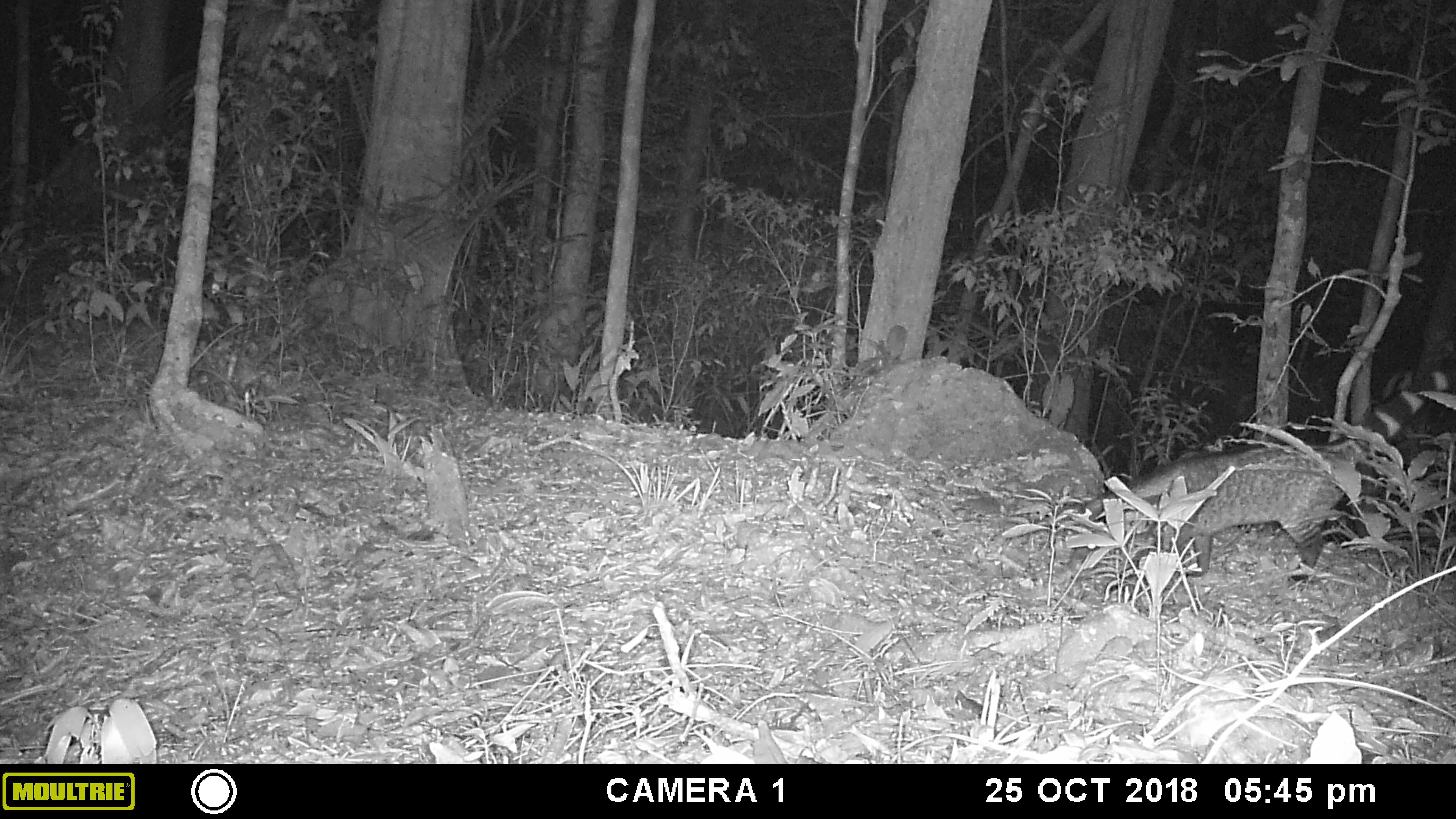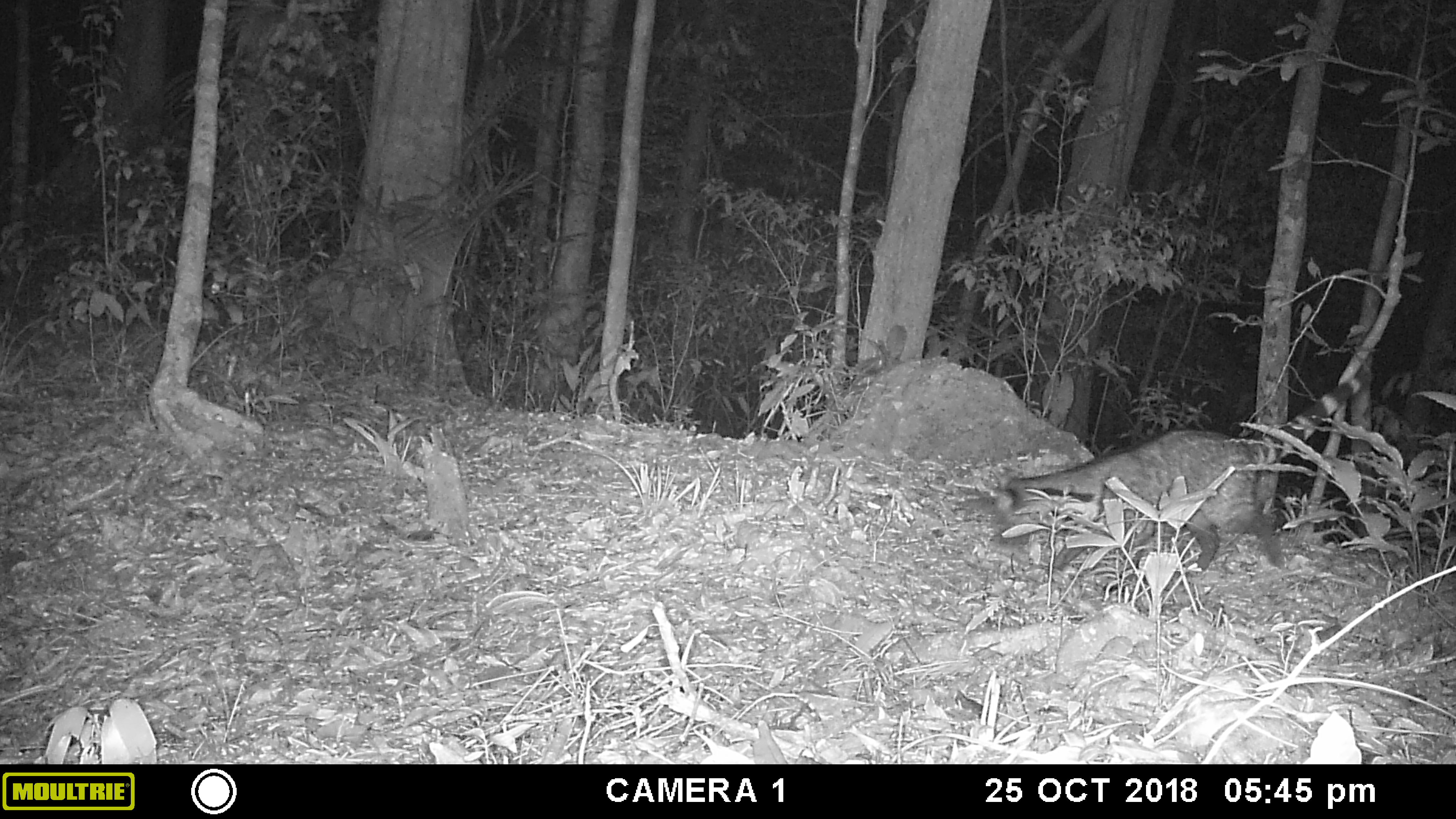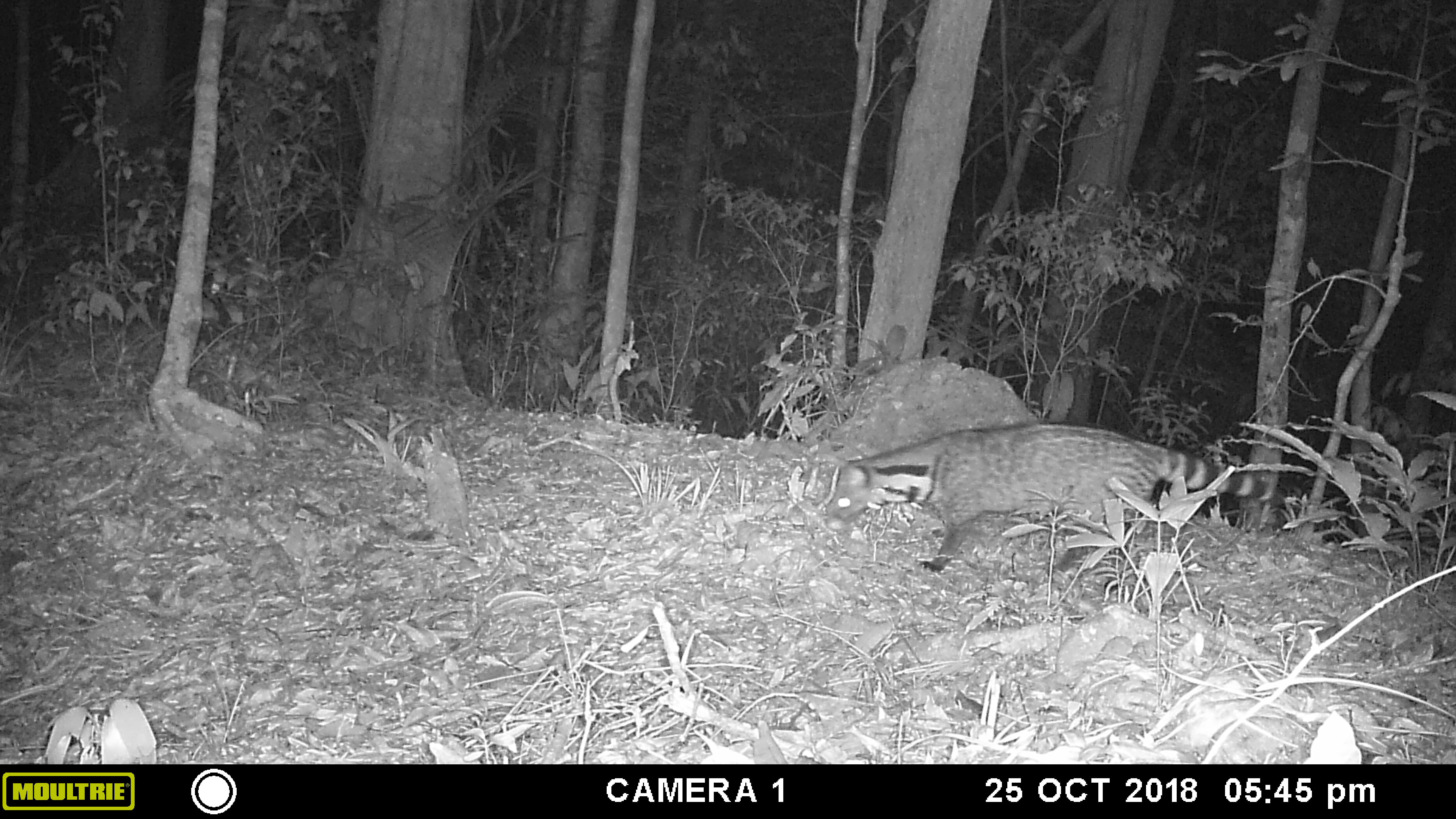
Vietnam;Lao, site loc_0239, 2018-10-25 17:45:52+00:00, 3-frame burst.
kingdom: Animalia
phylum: Chordata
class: Mammalia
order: Carnivora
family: Viverridae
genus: Viverra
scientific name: Viverra zibetha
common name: large indian civet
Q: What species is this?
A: Large indian civet (Viverra zibetha).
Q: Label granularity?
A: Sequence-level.